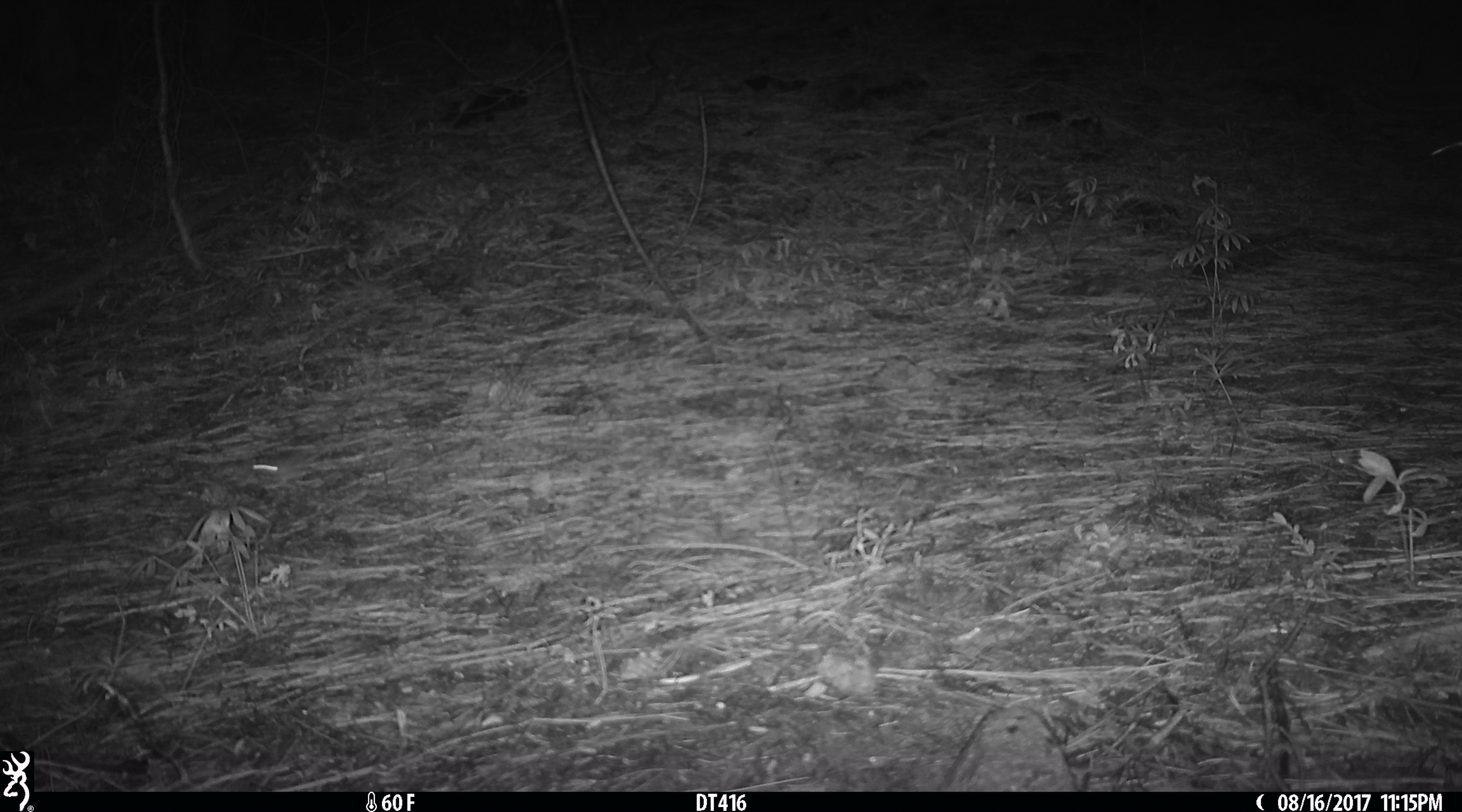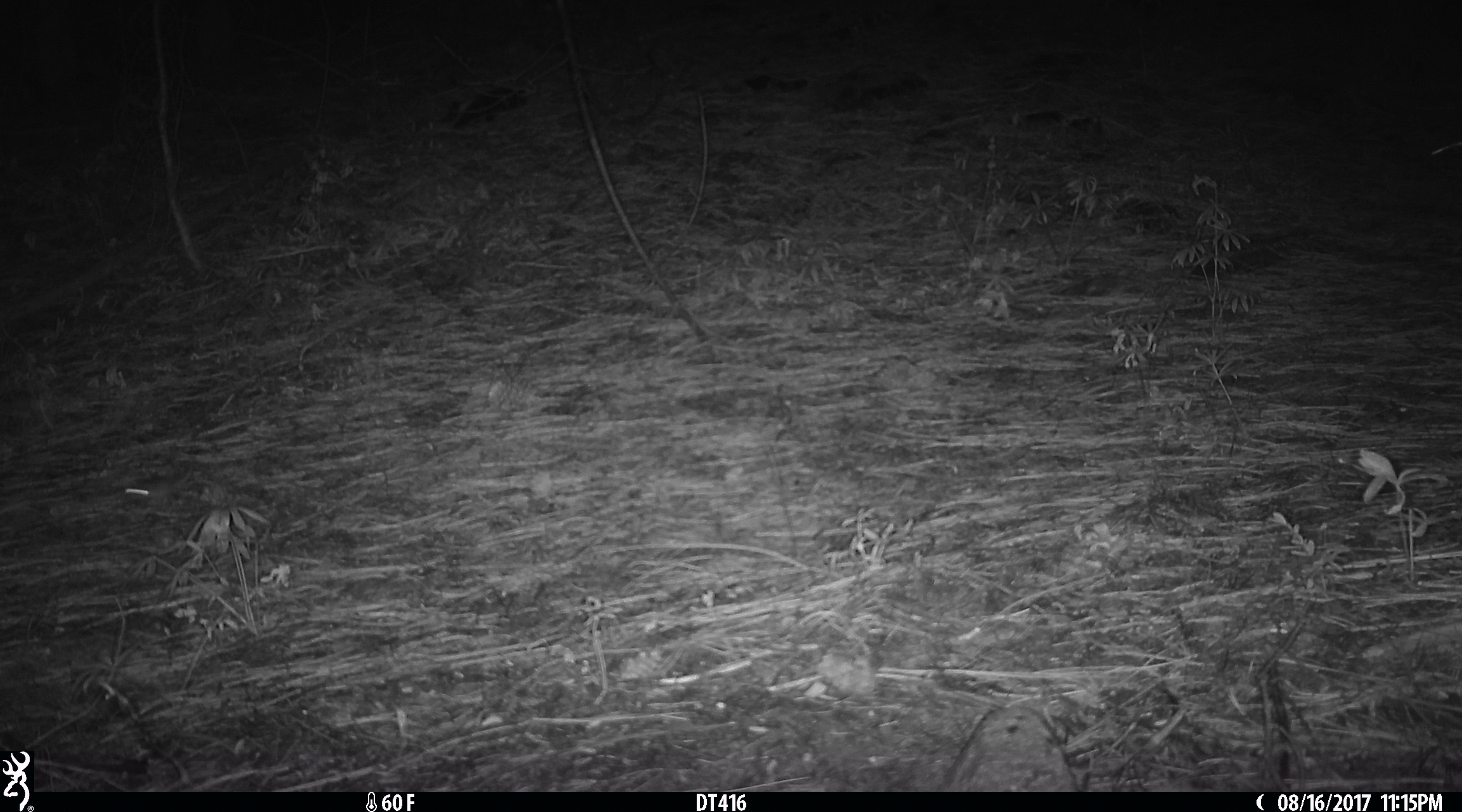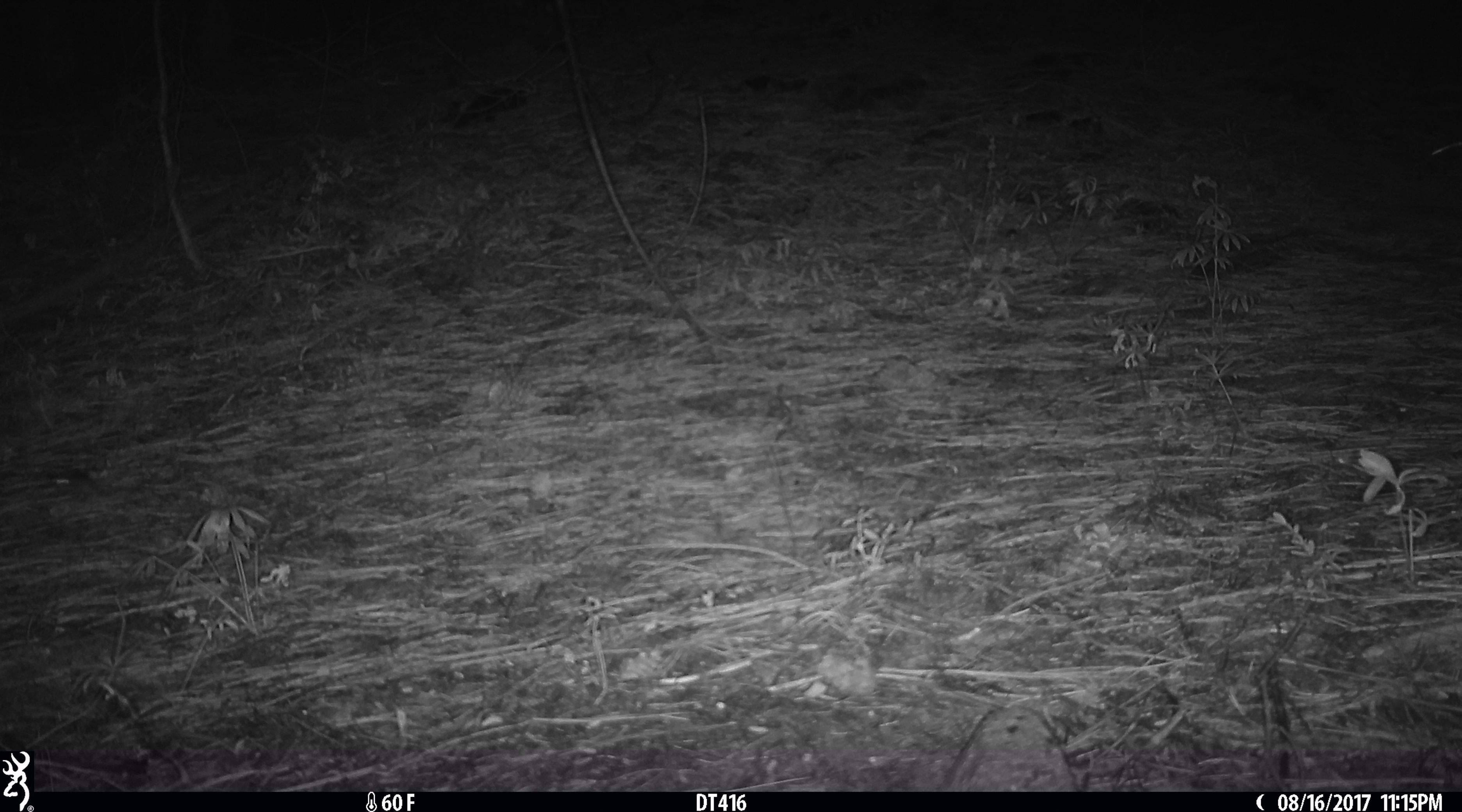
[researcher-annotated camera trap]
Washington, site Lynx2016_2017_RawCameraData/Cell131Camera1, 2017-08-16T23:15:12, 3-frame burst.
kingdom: Animalia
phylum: Chordata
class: Mammalia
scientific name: Mammalia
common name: small mammal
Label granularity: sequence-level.